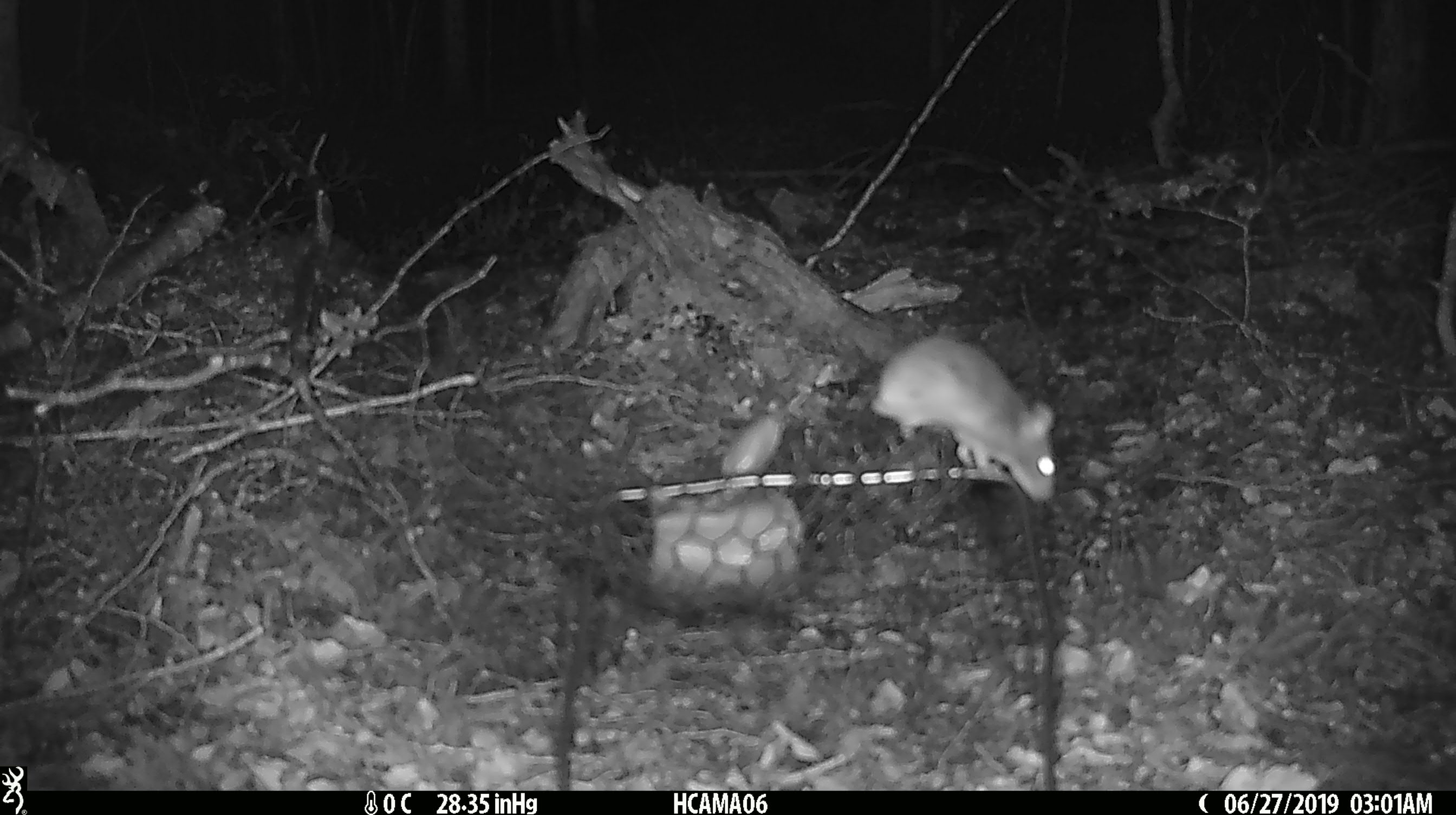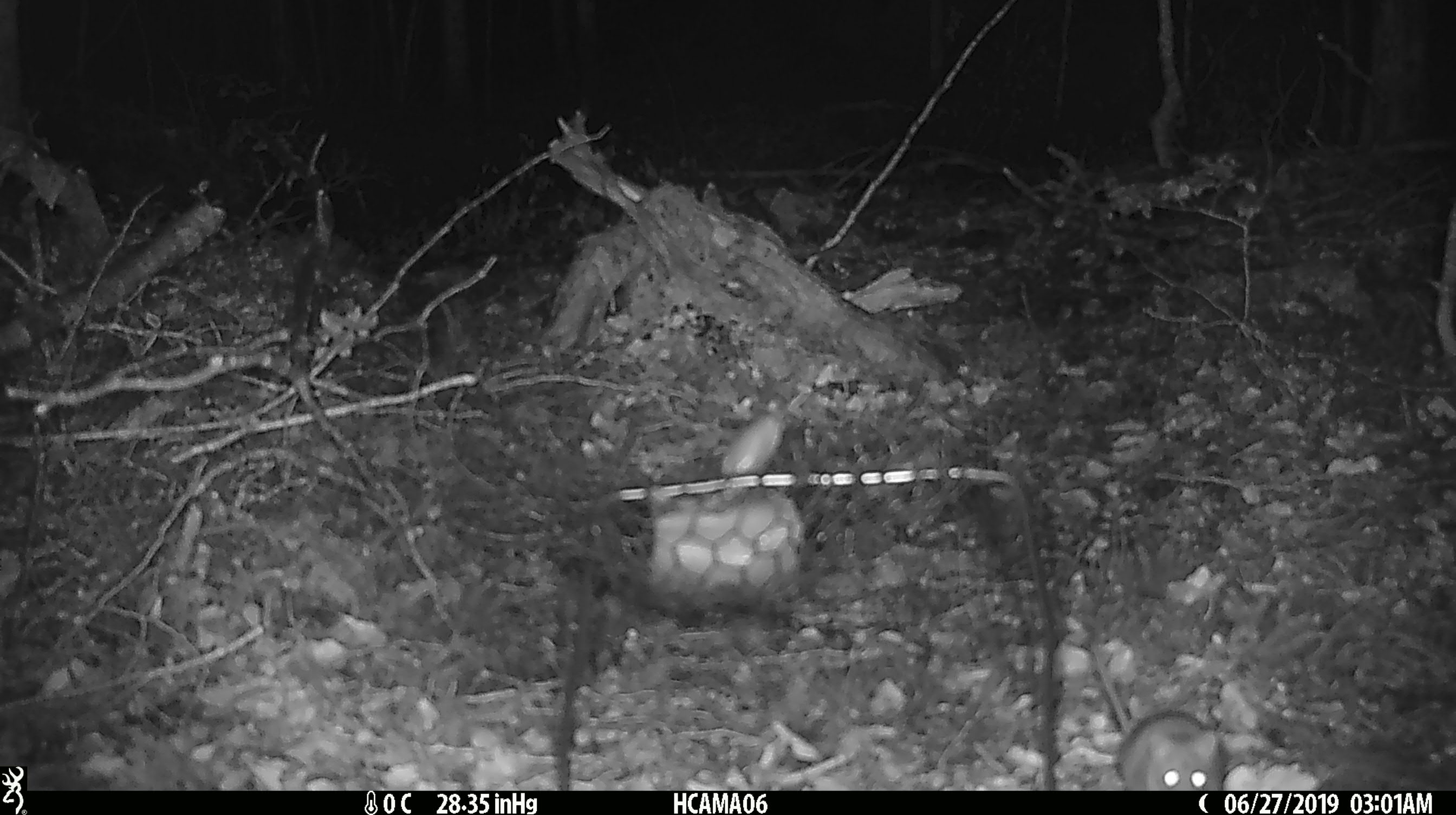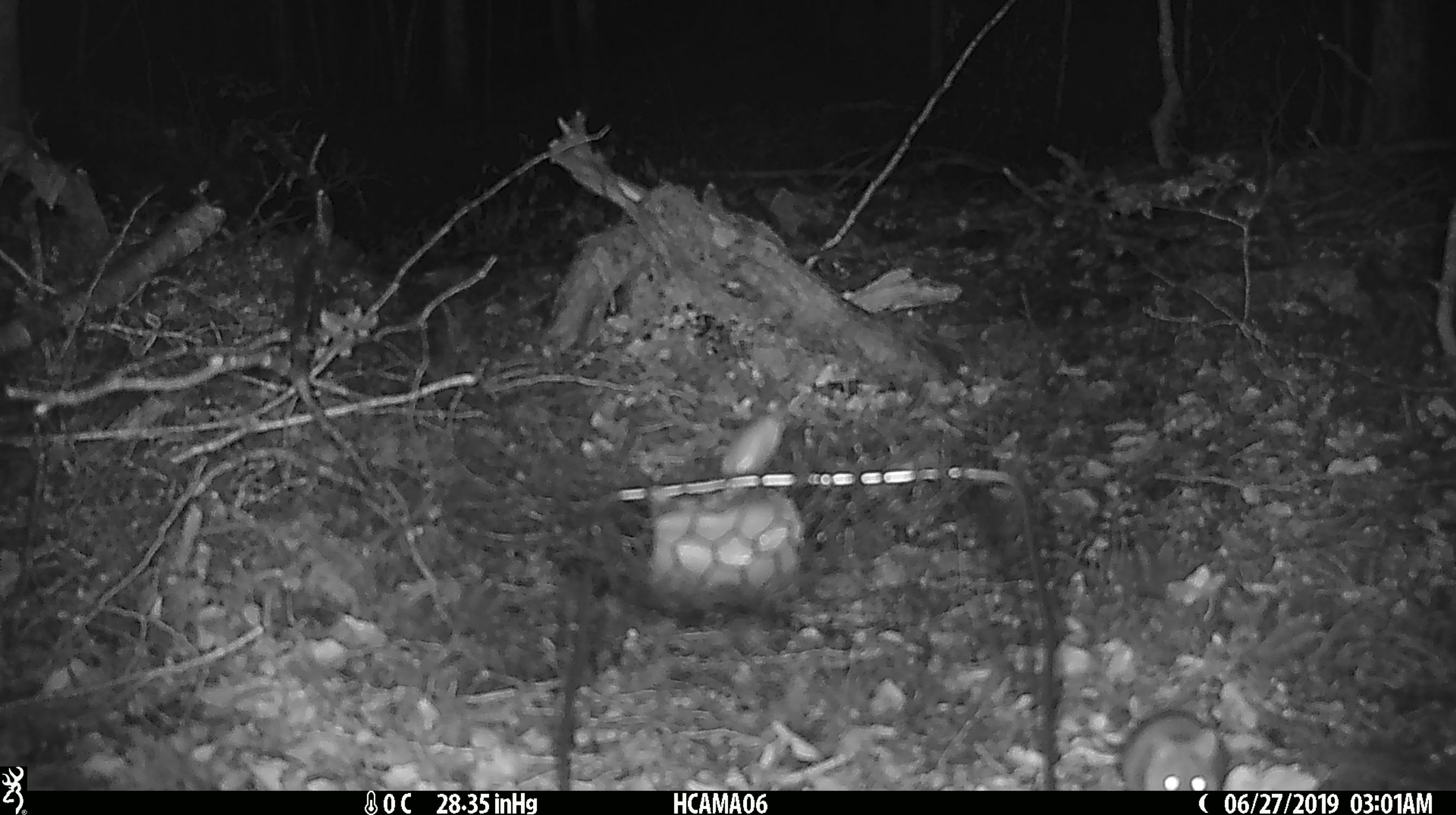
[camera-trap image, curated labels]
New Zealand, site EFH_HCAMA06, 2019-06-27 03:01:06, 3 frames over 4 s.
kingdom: Animalia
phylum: Chordata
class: Mammalia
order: Rodentia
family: Muridae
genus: Mus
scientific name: Mus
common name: mouse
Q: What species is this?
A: Mouse (Mus).